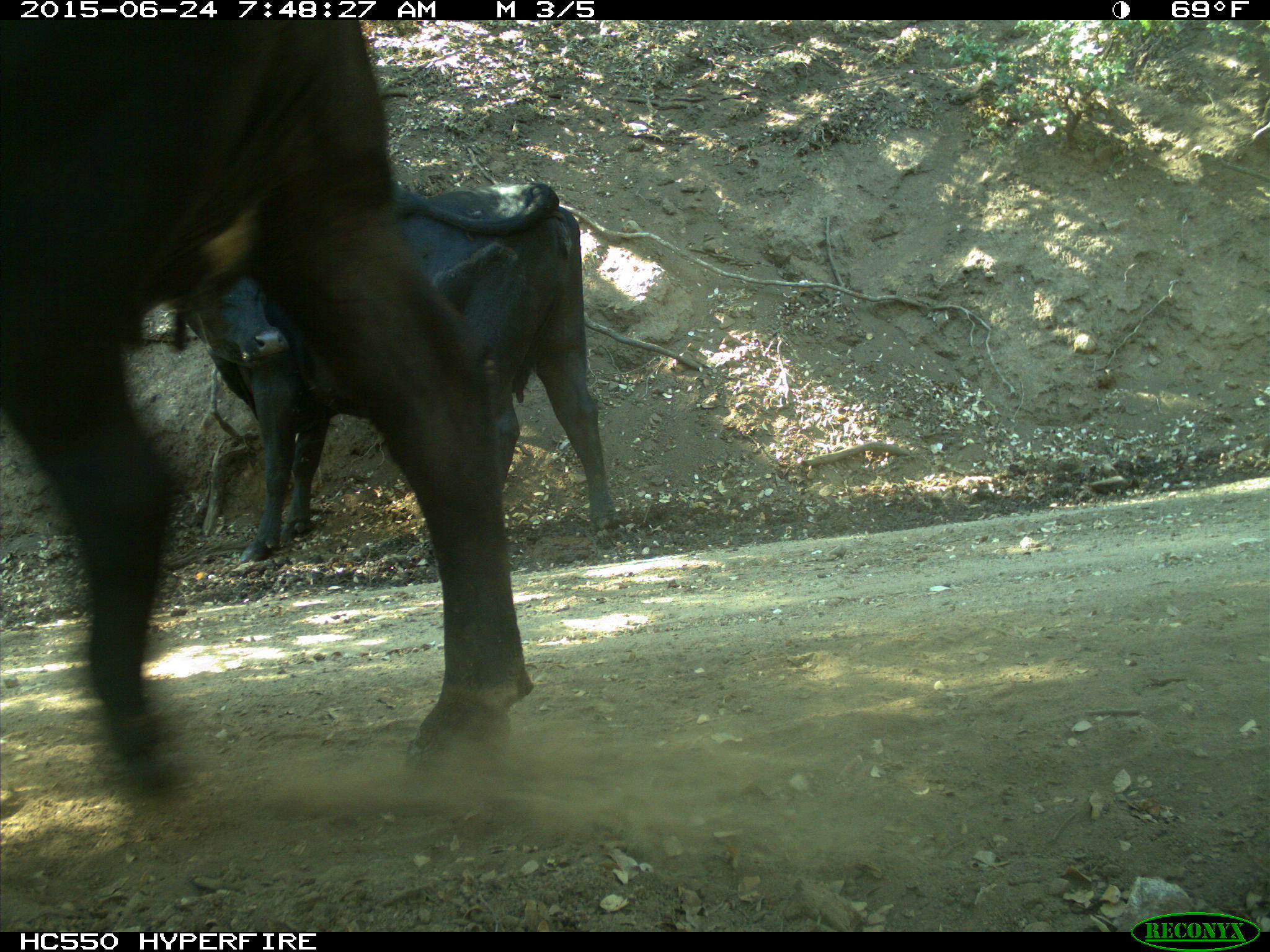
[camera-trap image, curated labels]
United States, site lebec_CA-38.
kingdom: Animalia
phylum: Chordata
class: Mammalia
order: Artiodactyla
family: Bovidae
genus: Bos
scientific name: Bos taurus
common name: domestic cow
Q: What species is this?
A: Bos taurus (domestic cow).